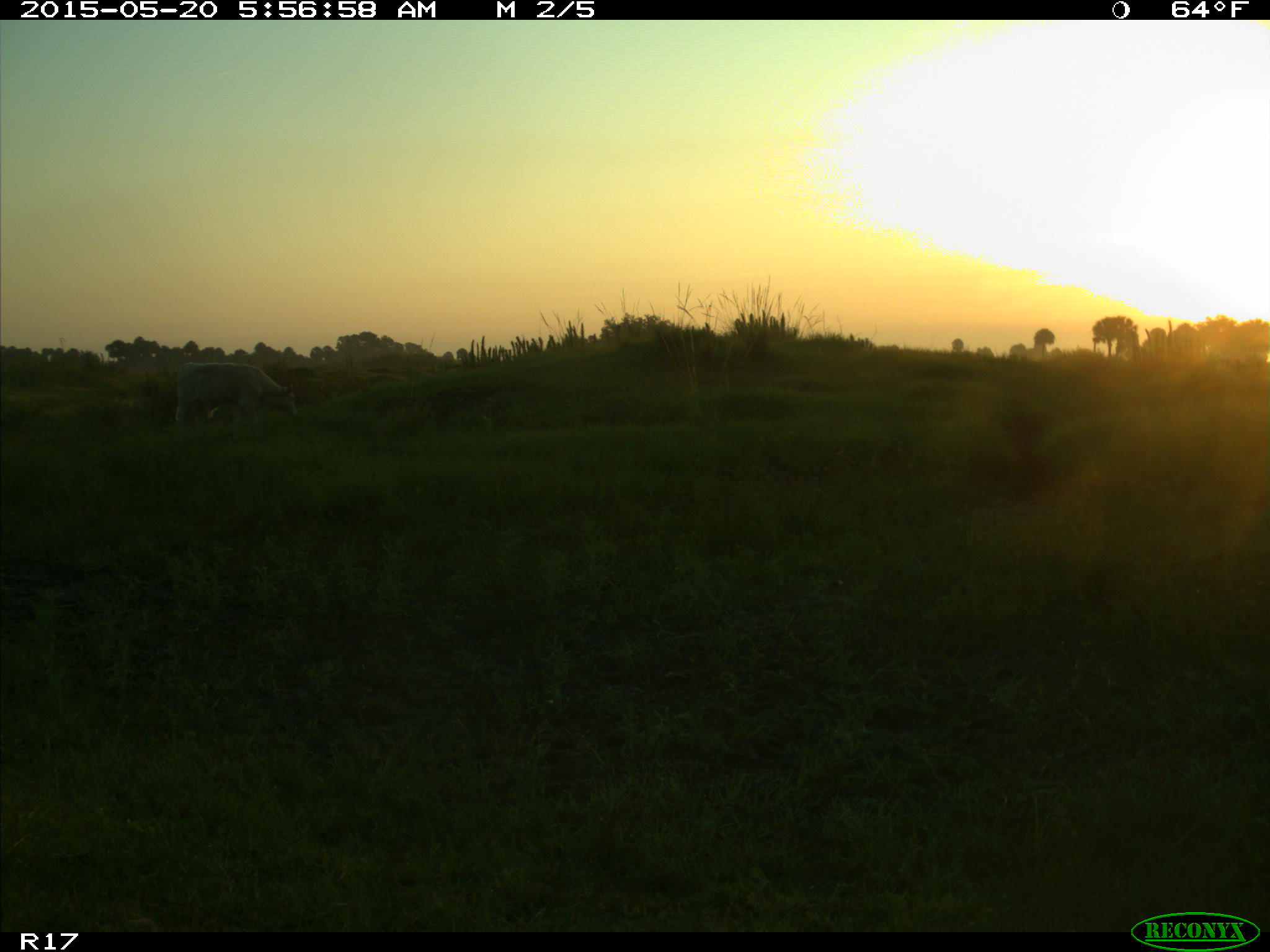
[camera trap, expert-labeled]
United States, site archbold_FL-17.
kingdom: Animalia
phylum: Chordata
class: Mammalia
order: Artiodactyla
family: Bovidae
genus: Bos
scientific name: Bos taurus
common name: domestic cow